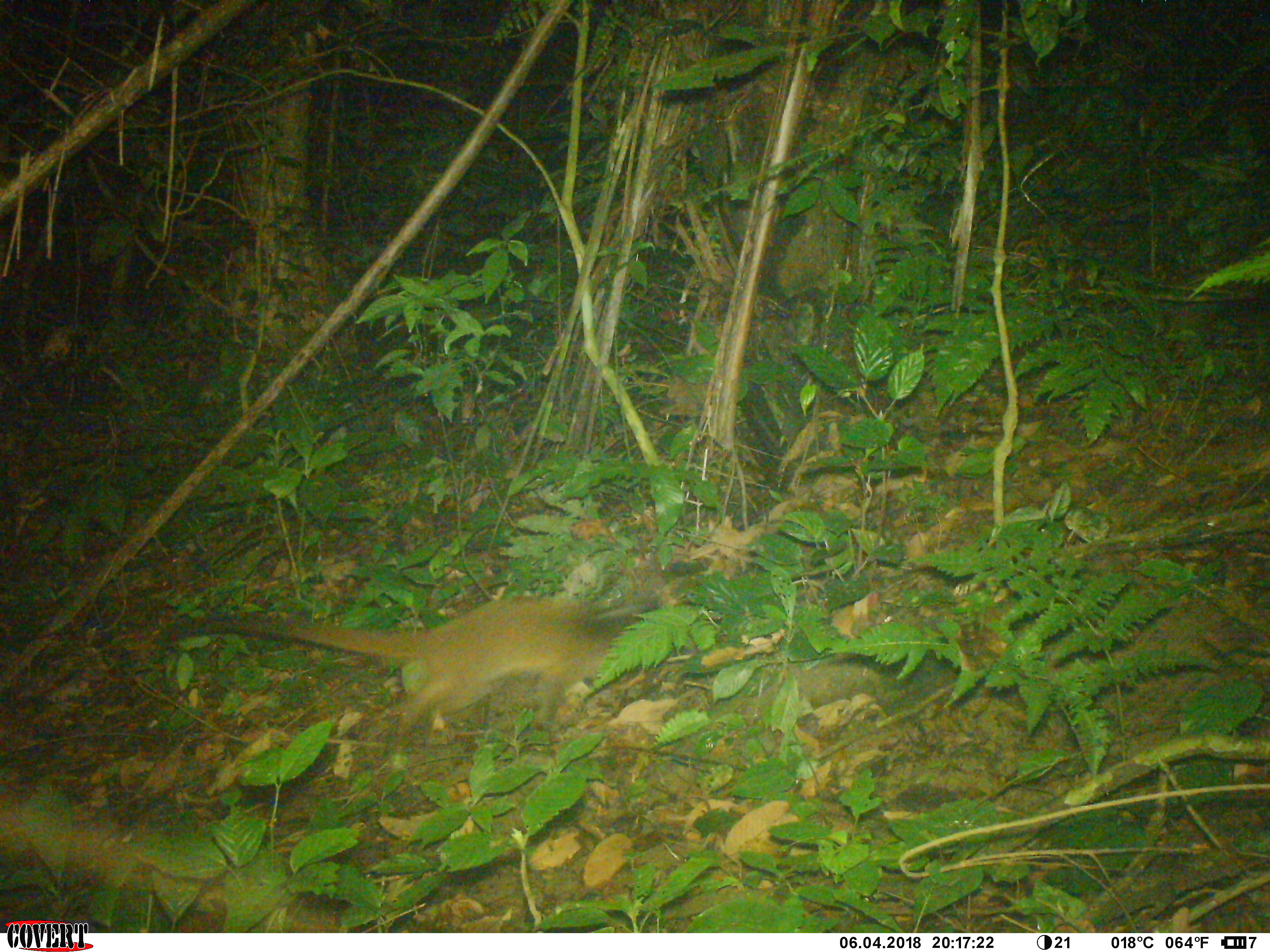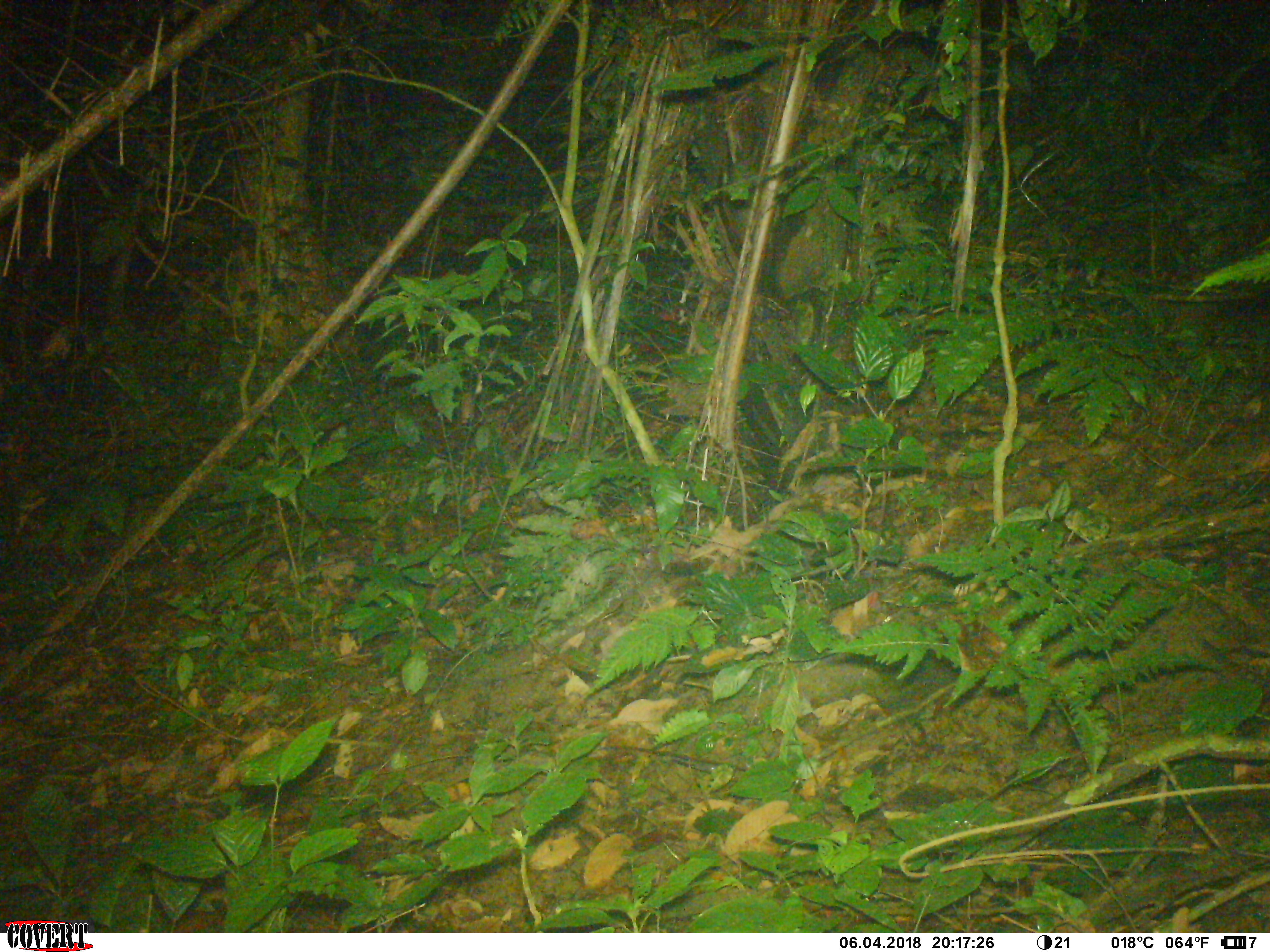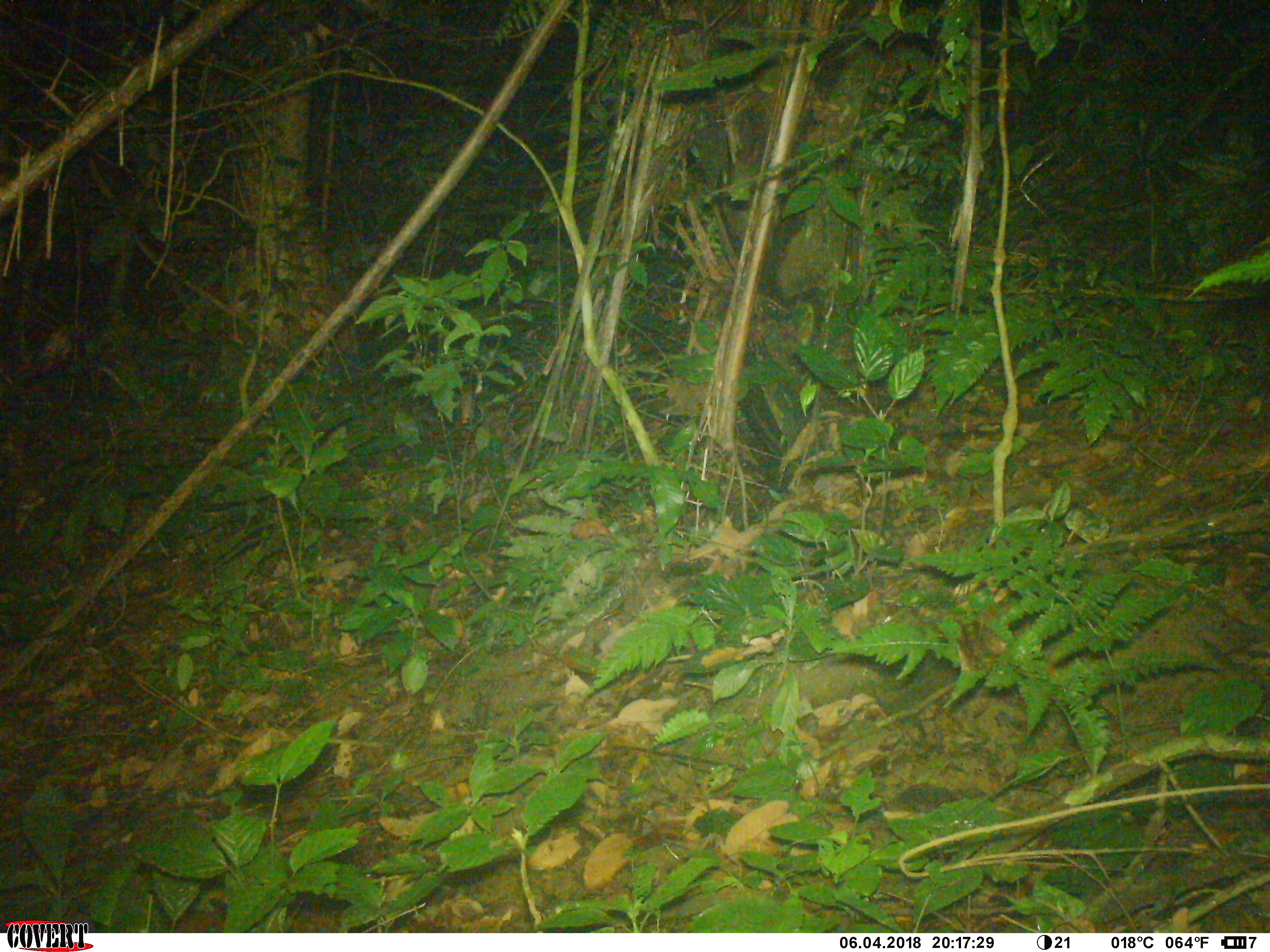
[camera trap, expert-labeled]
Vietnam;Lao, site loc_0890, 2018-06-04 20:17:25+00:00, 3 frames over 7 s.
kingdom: Animalia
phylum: Chordata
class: Mammalia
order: Carnivora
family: Viverridae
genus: Paguma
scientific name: Paguma larvata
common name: masked palm civet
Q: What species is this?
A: Masked palm civet (Paguma larvata).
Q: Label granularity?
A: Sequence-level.